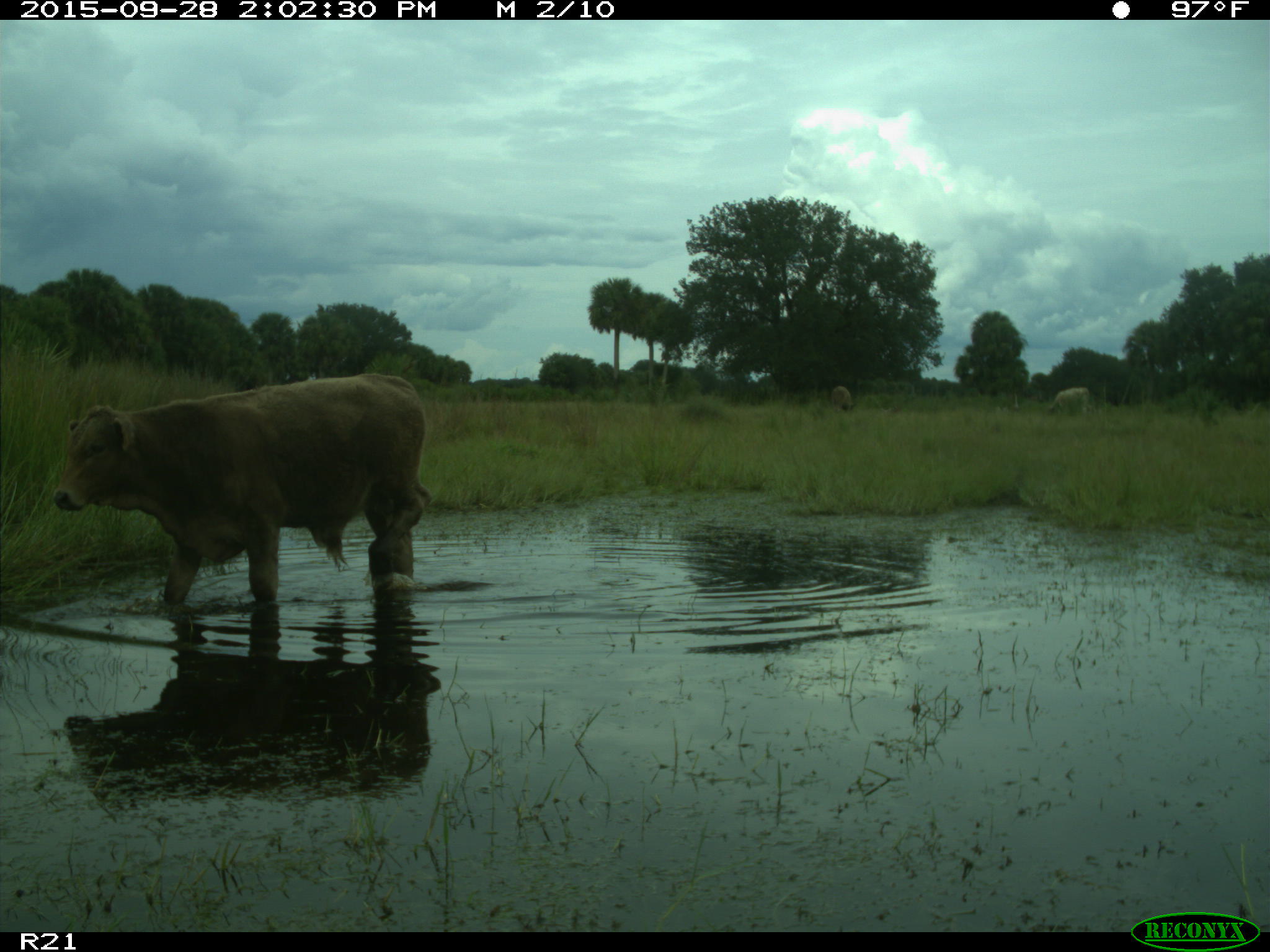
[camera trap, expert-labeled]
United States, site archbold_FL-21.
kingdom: Animalia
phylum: Chordata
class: Mammalia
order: Artiodactyla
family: Bovidae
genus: Bos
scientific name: Bos taurus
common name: domestic cow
Bos taurus (domestic cow).